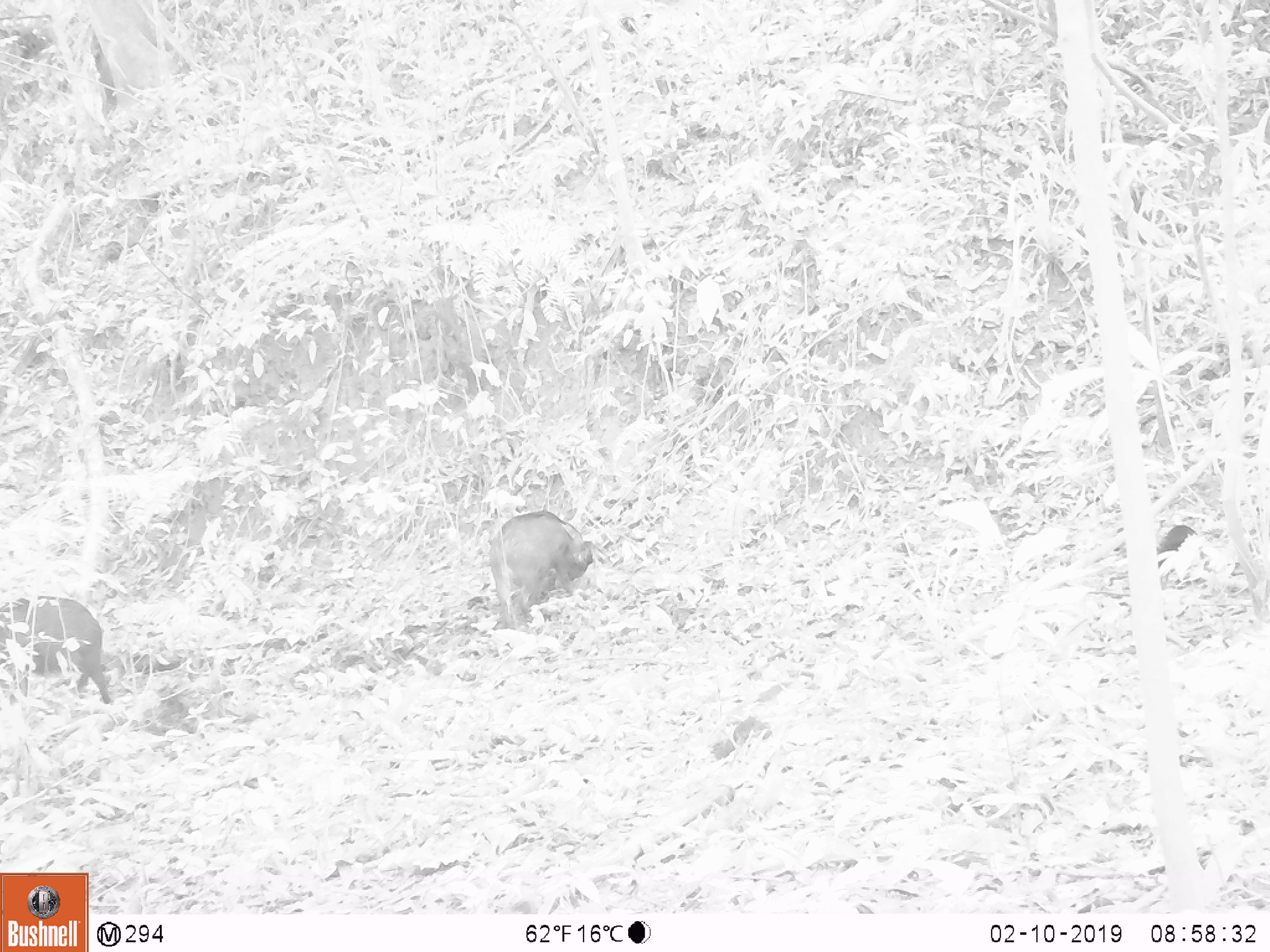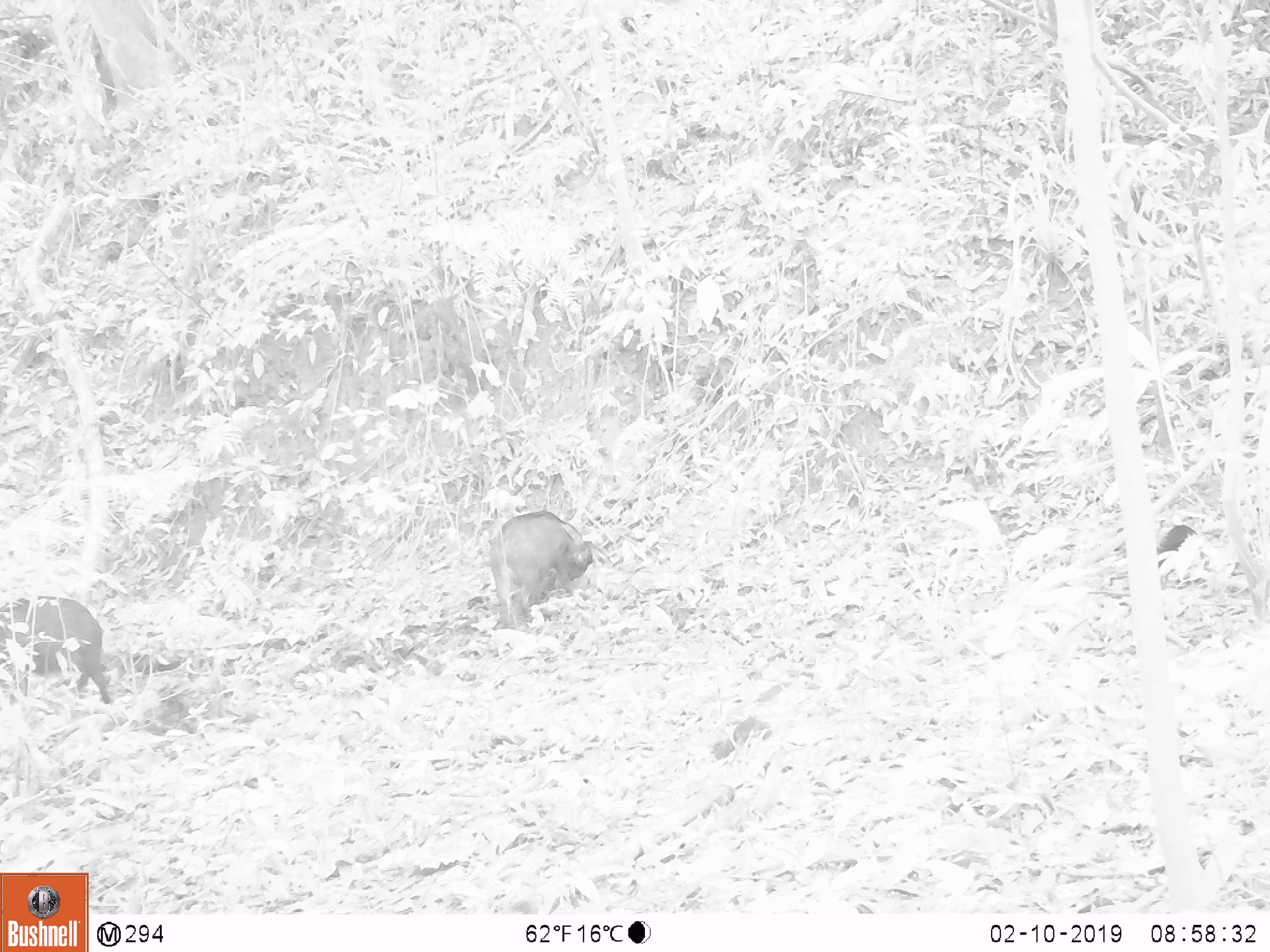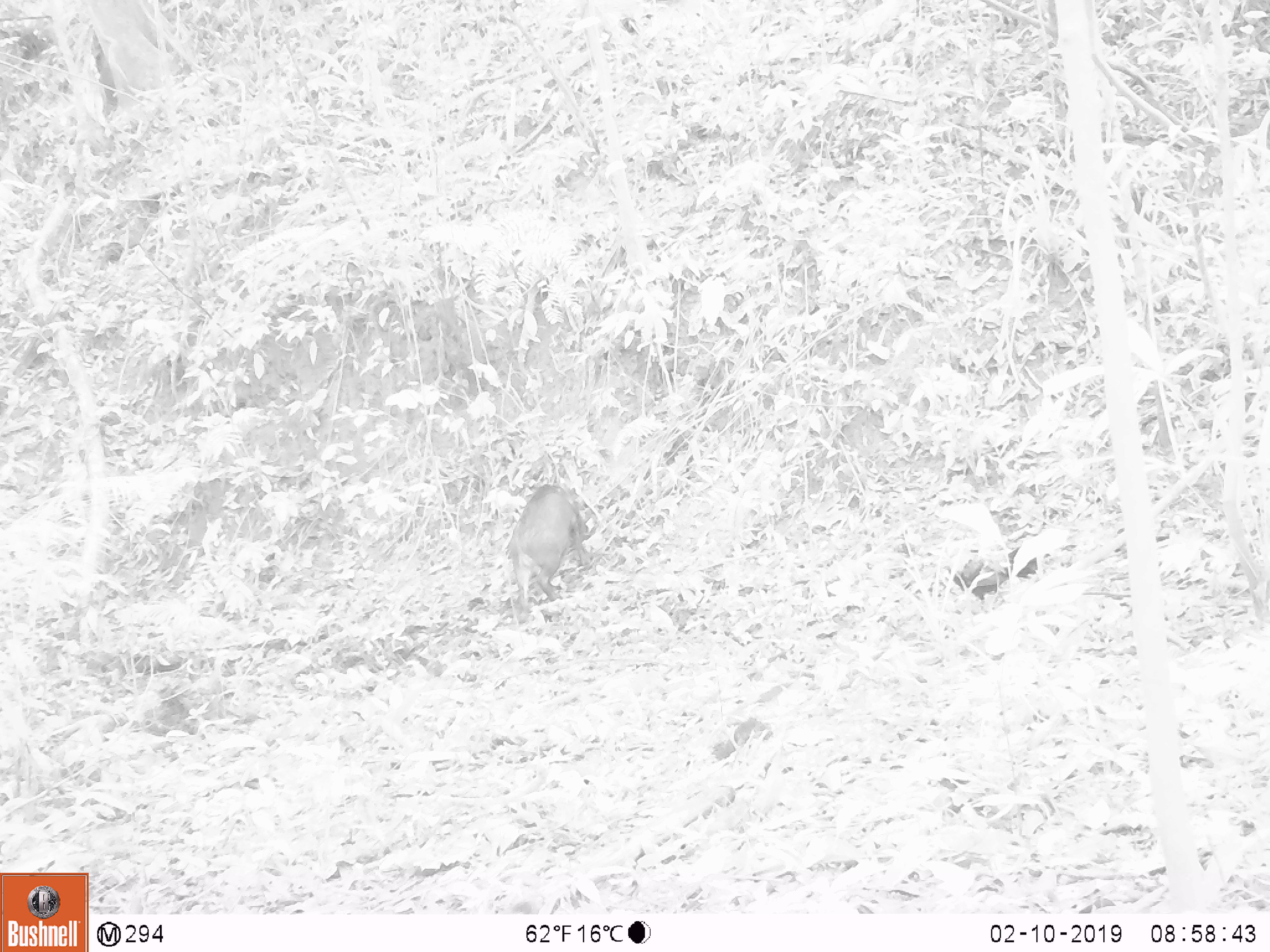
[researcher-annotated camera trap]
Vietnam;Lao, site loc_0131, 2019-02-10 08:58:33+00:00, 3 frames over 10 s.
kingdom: Animalia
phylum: Chordata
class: Aves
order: Galliformes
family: Phasianidae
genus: Gallus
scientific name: Gallus gallus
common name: red junglefowl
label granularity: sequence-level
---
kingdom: Animalia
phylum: Chordata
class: Mammalia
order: Artiodactyla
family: Suidae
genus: Sus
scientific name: Sus scrofa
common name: eurasian wild pig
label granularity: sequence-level